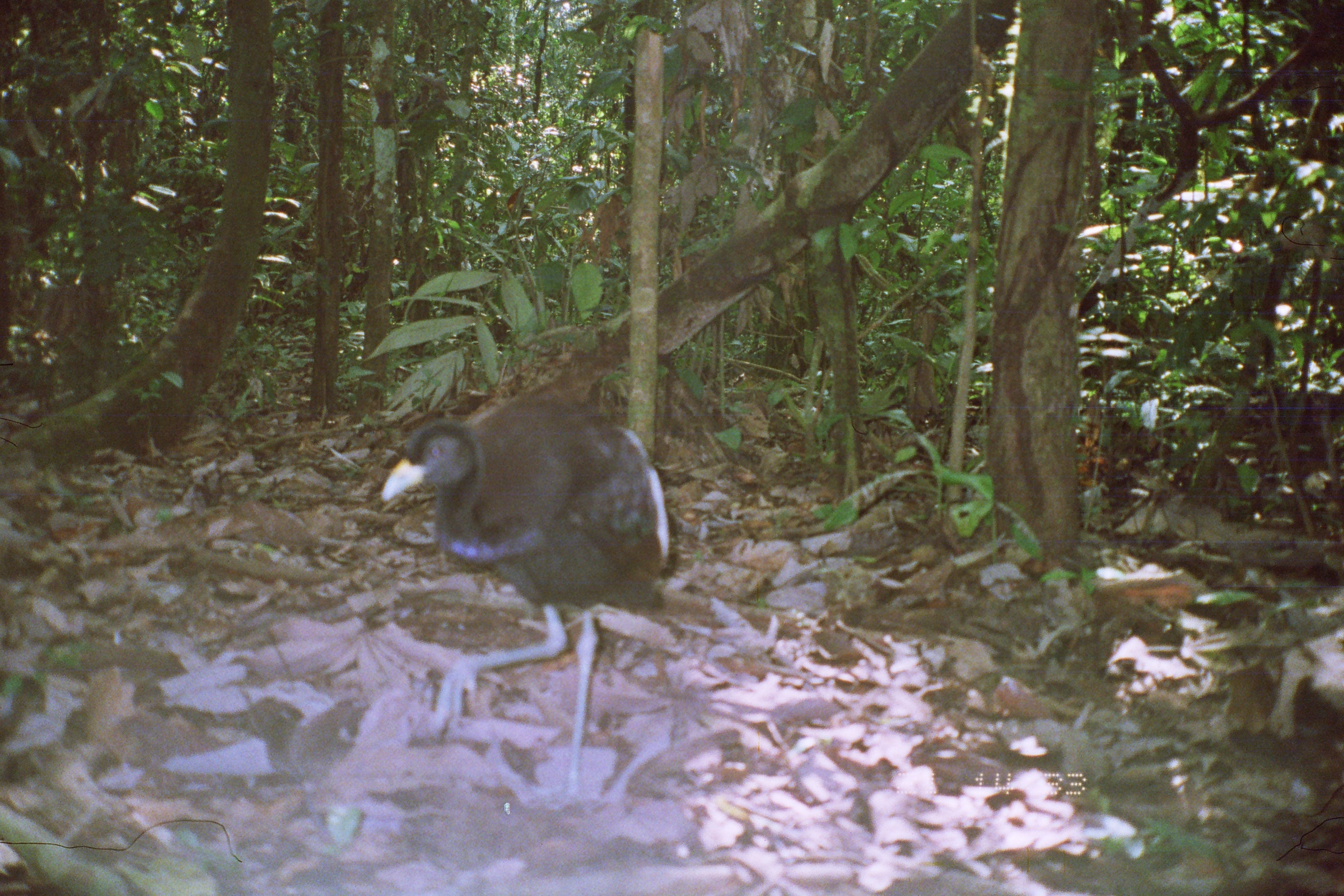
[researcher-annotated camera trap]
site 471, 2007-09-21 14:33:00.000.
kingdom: Animalia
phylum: Chordata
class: Aves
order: Gruiformes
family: Psophiidae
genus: Psophia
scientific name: Psophia leucoptera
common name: pale-winged trumpeter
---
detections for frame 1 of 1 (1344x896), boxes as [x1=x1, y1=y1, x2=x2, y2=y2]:
psophia leucoptera: [x1=378, y1=388, x2=712, y2=814]